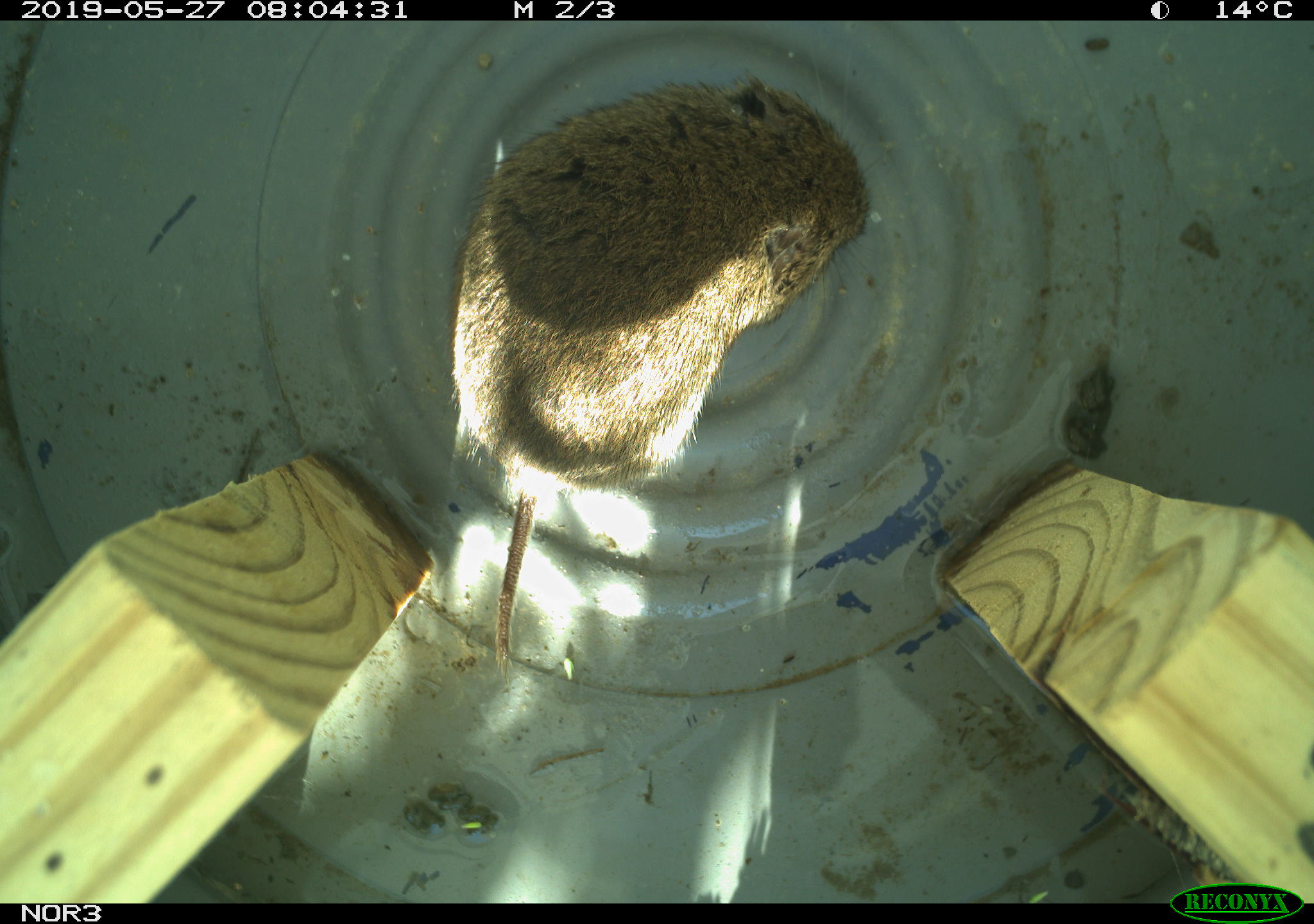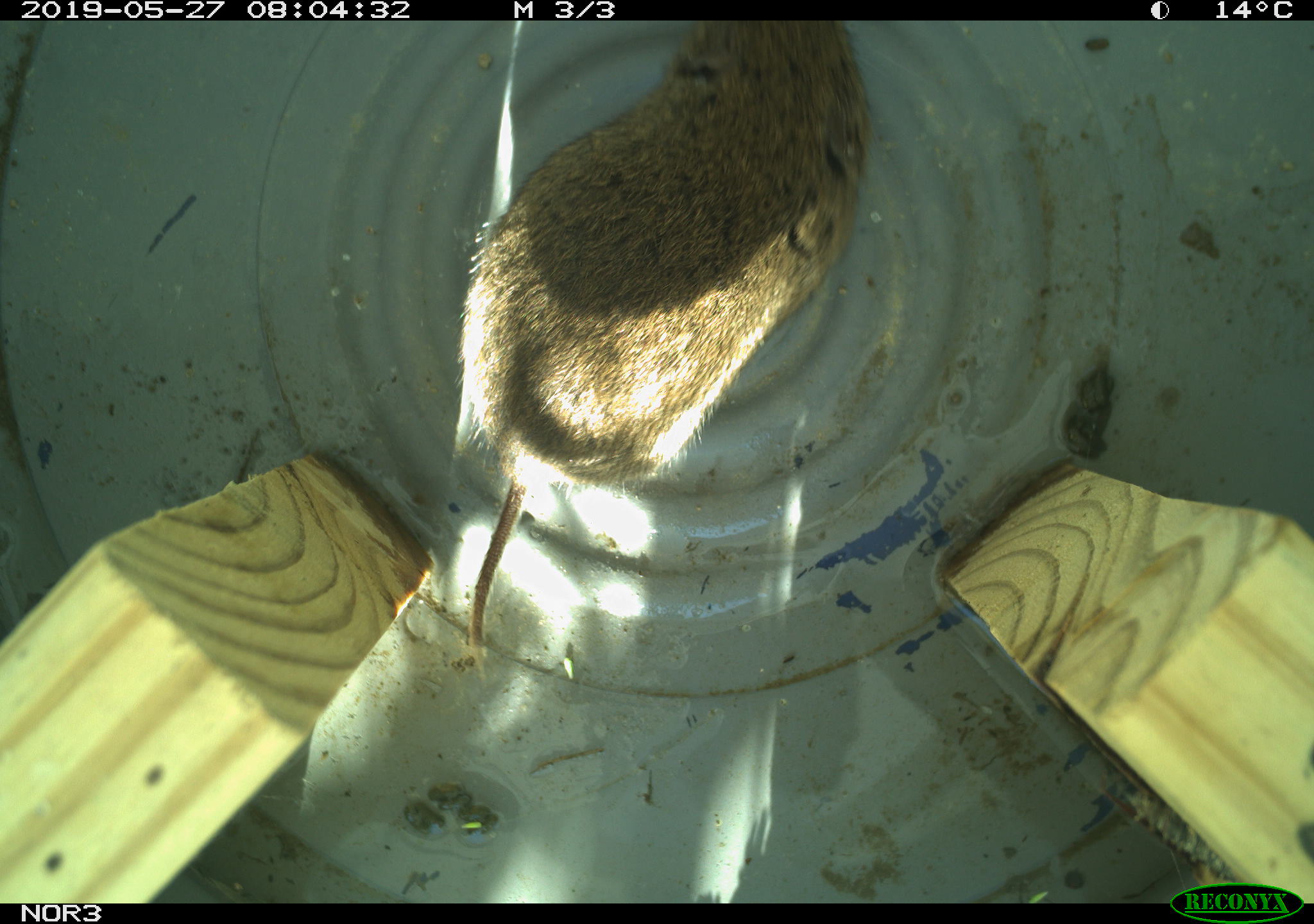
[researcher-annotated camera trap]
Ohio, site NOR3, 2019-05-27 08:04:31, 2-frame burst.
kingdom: Animalia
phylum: Chordata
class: Mammalia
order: Rodentia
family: Cricetidae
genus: Microtus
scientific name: Microtus pennsylvanicus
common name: meadow vole